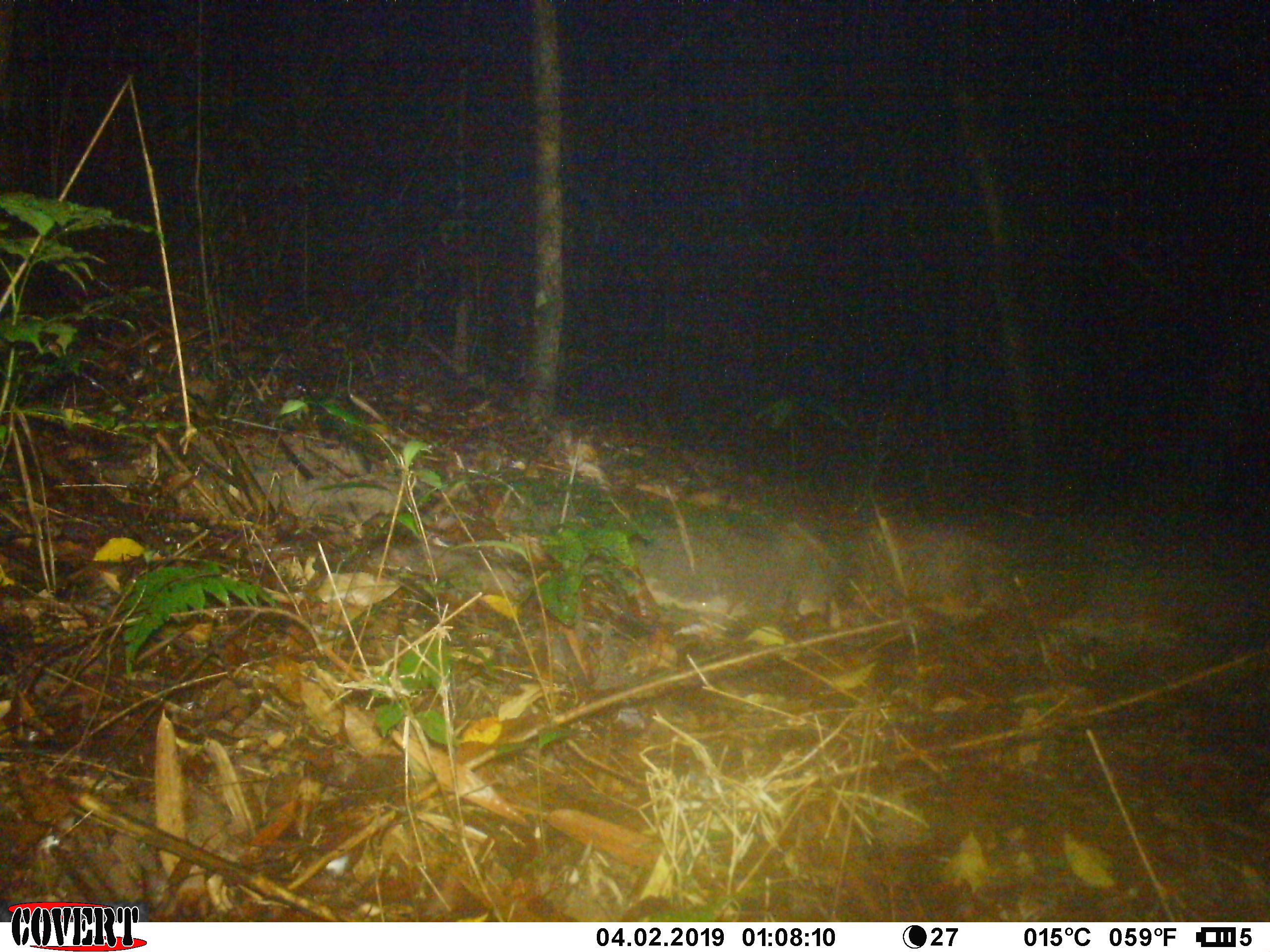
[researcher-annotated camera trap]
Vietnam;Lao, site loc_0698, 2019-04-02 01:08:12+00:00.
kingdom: Animalia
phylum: Chordata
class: Mammalia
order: Rodentia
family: Muridae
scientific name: Muridae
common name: old-world mice and rats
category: unidentified murid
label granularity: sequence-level